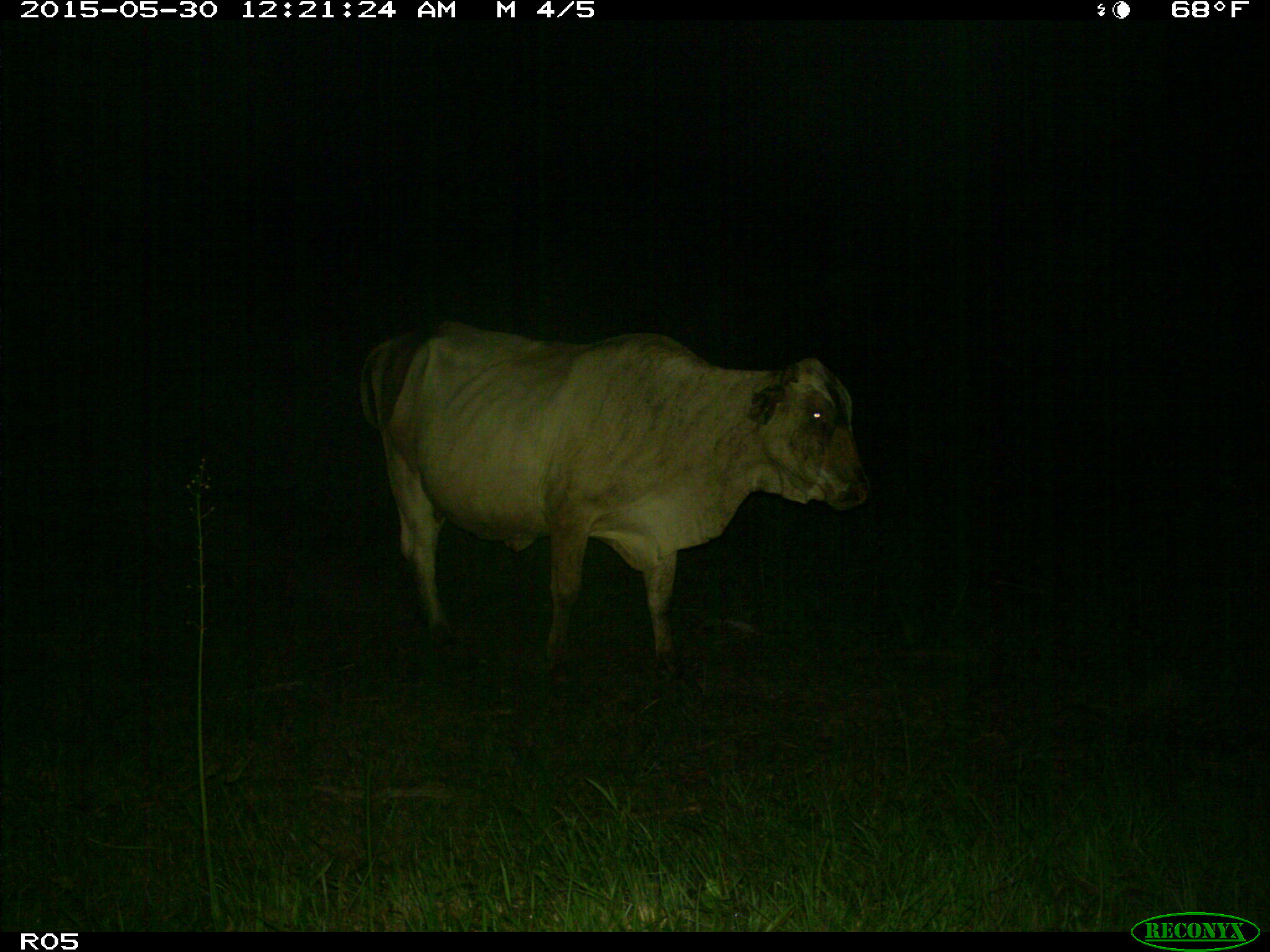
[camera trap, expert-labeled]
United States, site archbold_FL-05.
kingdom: Animalia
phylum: Chordata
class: Mammalia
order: Artiodactyla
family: Bovidae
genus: Bos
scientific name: Bos taurus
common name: domestic cow